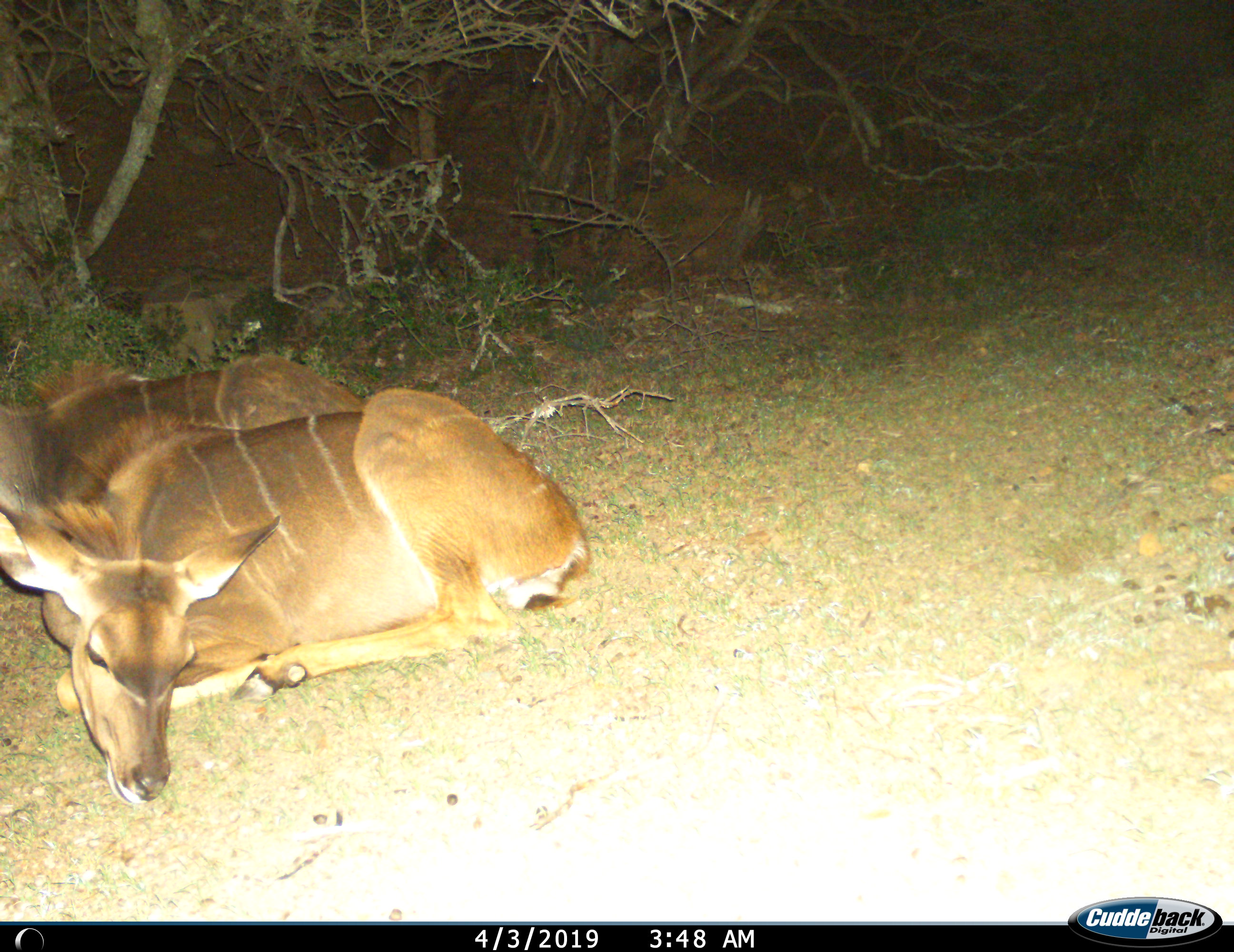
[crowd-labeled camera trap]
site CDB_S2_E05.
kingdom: Animalia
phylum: Chordata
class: Mammalia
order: Artiodactyla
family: Bovidae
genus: Tragelaphus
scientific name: Tragelaphus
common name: kudu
Kudu (Tragelaphus), count 2. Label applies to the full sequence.